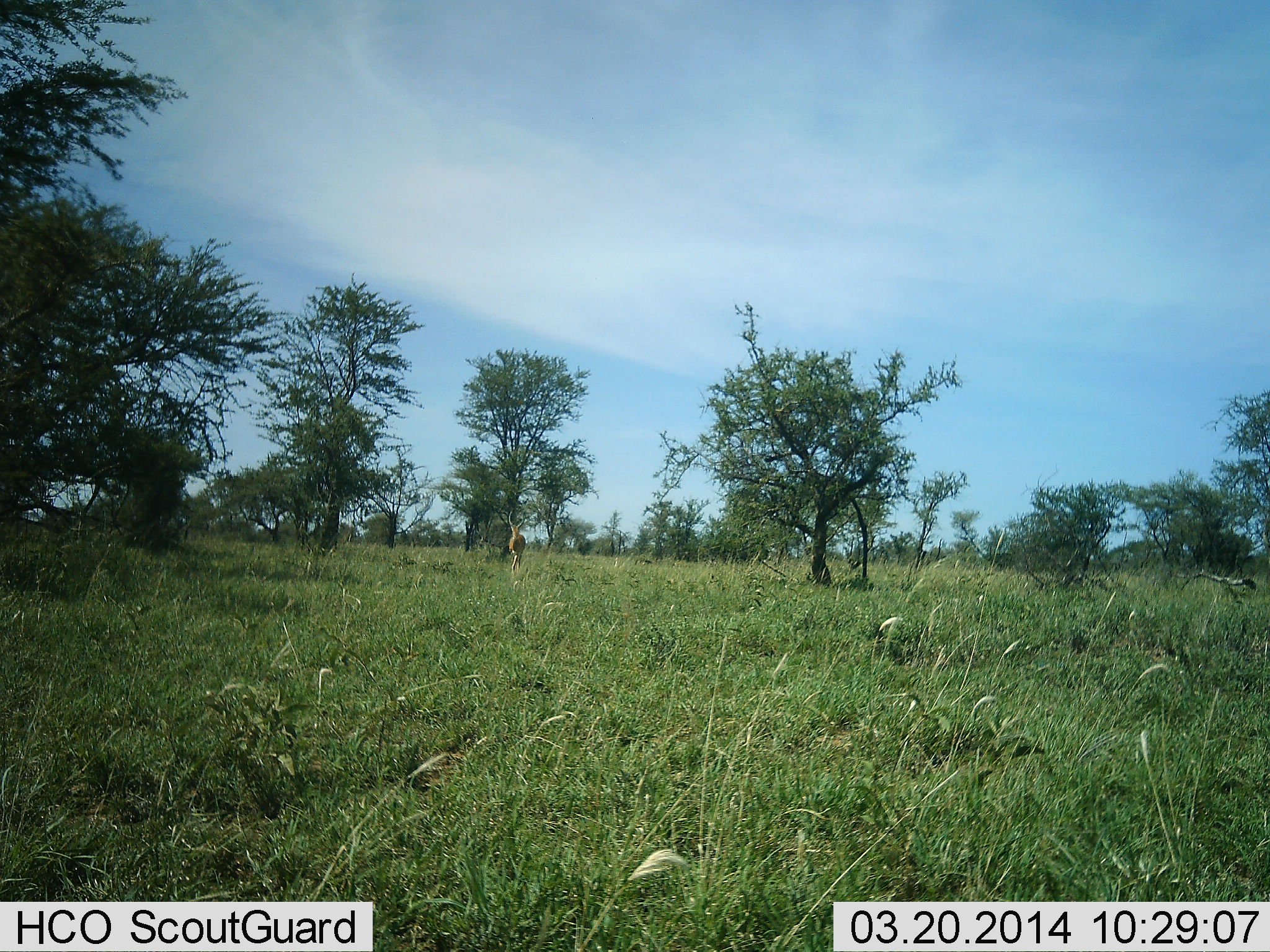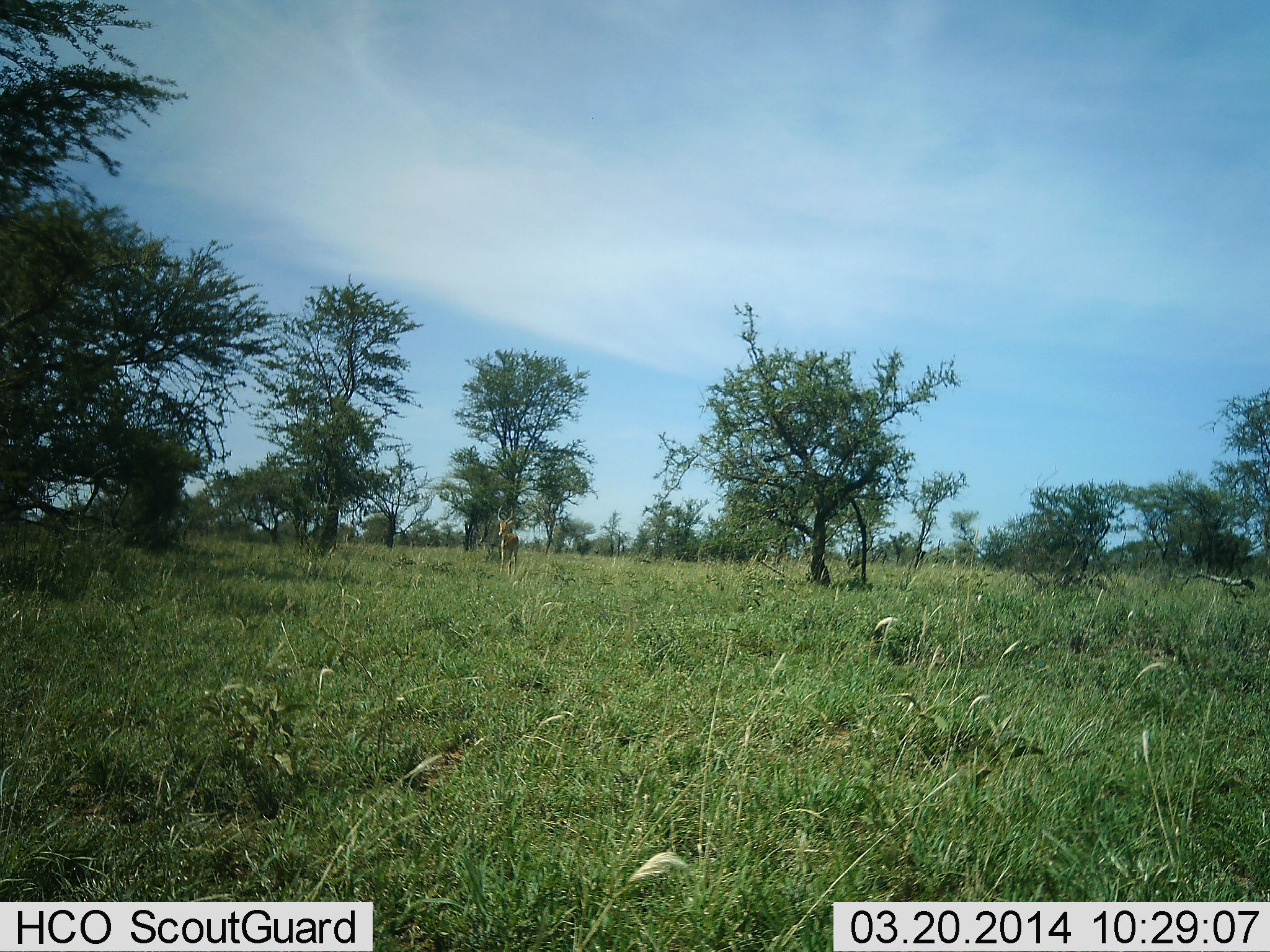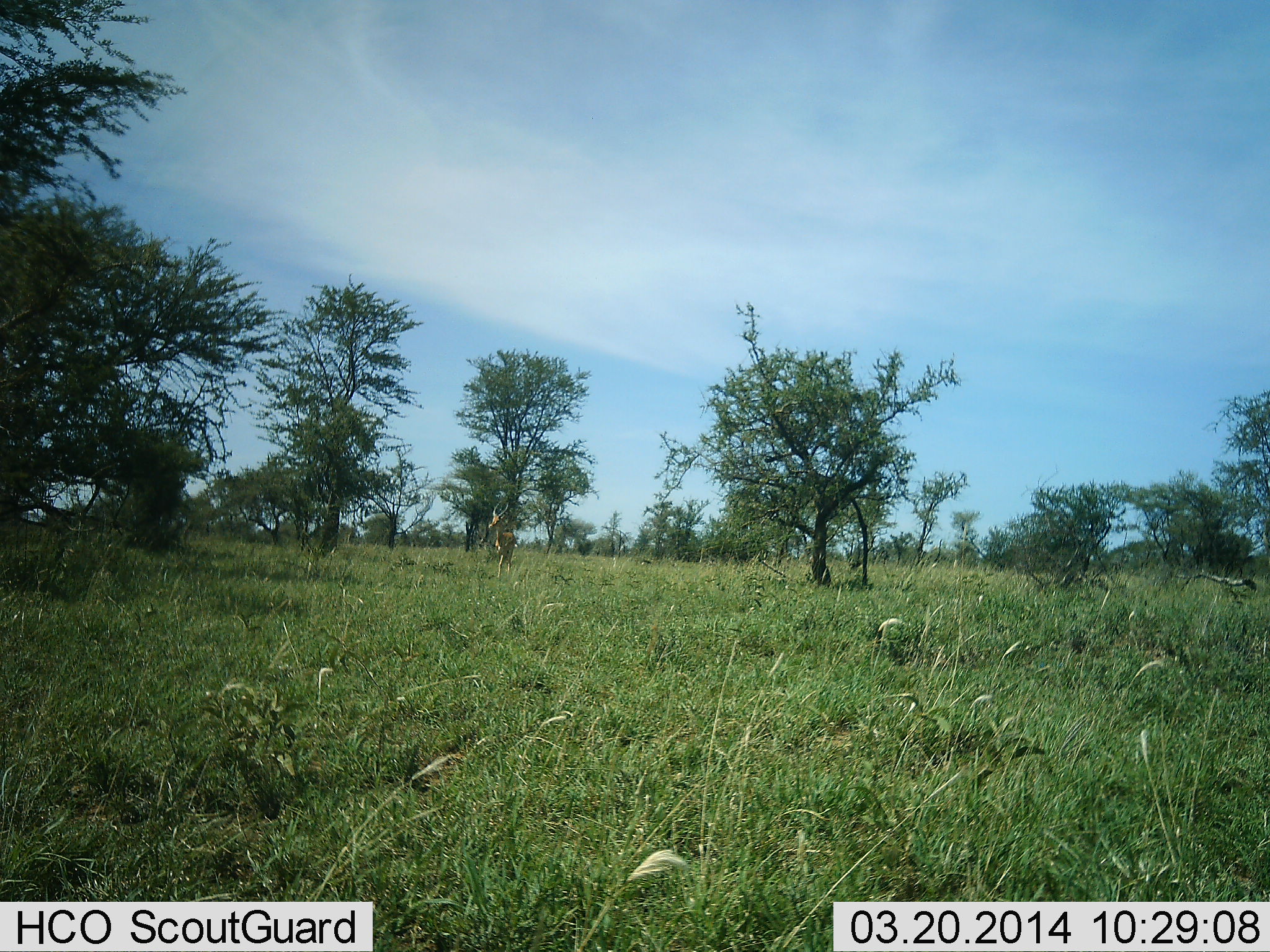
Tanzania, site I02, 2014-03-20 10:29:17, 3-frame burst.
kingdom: Animalia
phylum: Chordata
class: Mammalia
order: Artiodactyla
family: Bovidae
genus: Aepyceros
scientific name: Aepyceros melampus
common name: impala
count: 1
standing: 12%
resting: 0%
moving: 88%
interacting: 0%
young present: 0%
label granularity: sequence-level